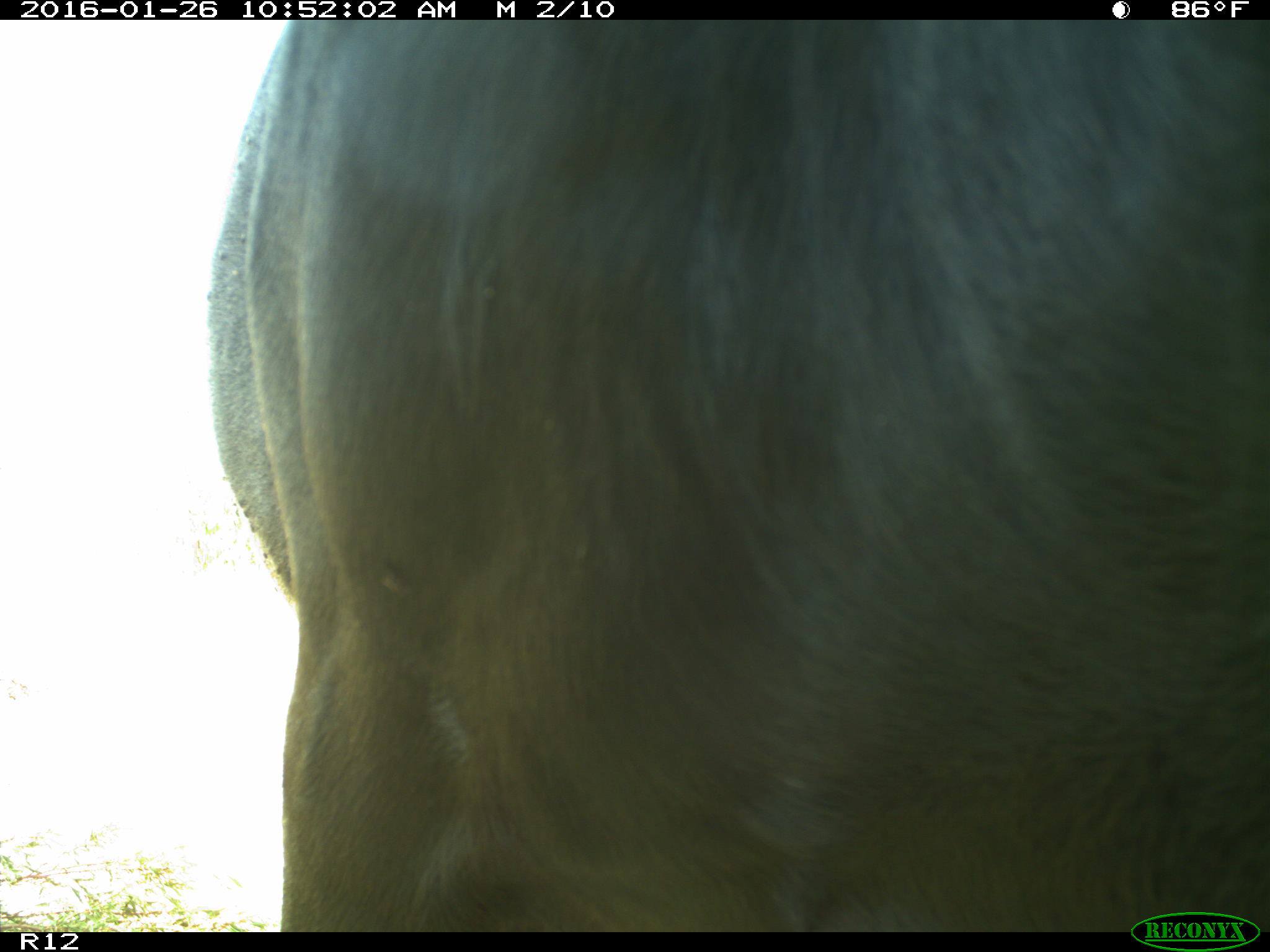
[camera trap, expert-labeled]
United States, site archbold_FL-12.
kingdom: Animalia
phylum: Chordata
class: Mammalia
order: Artiodactyla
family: Bovidae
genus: Bos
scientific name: Bos taurus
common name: domestic cow